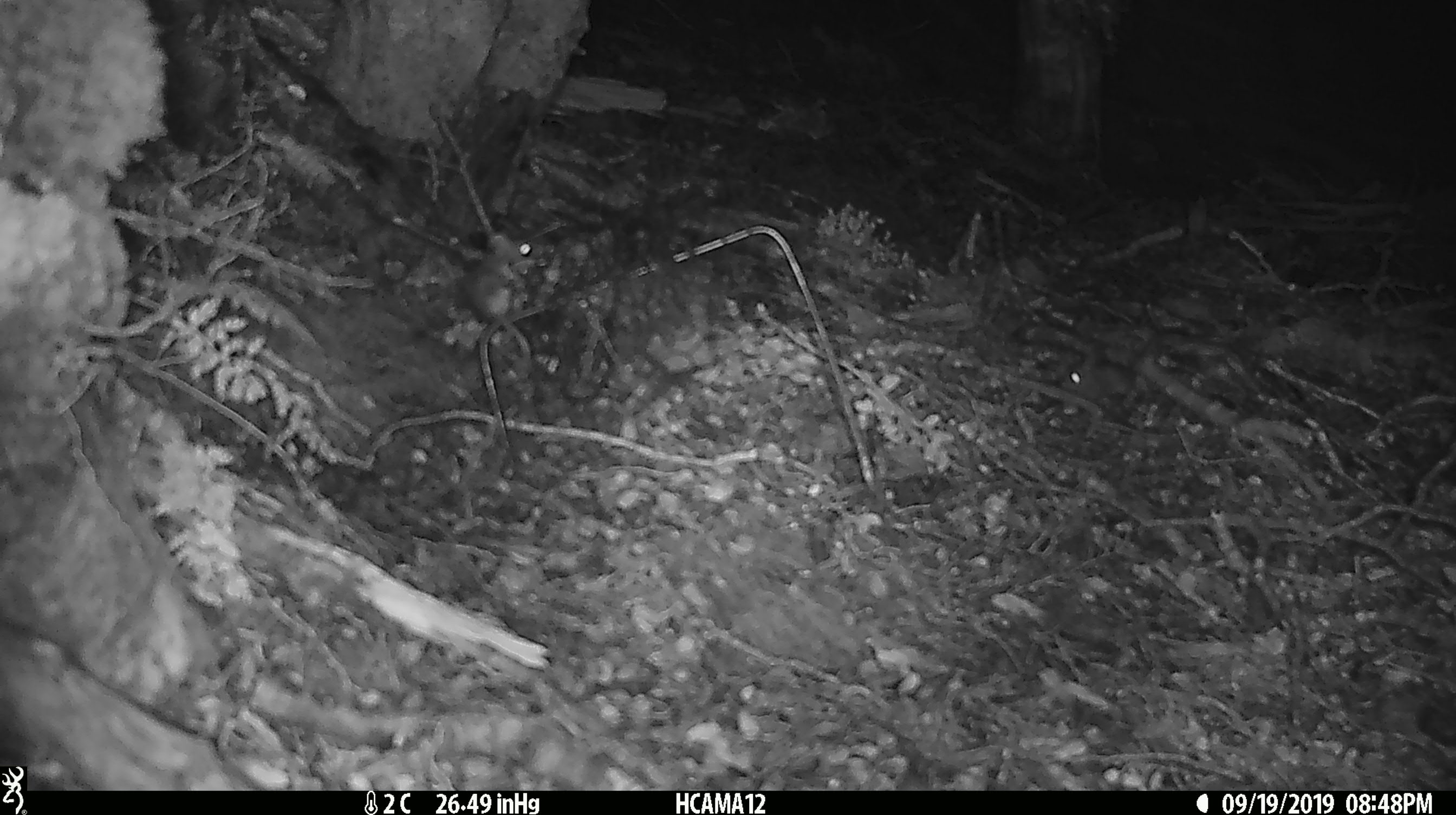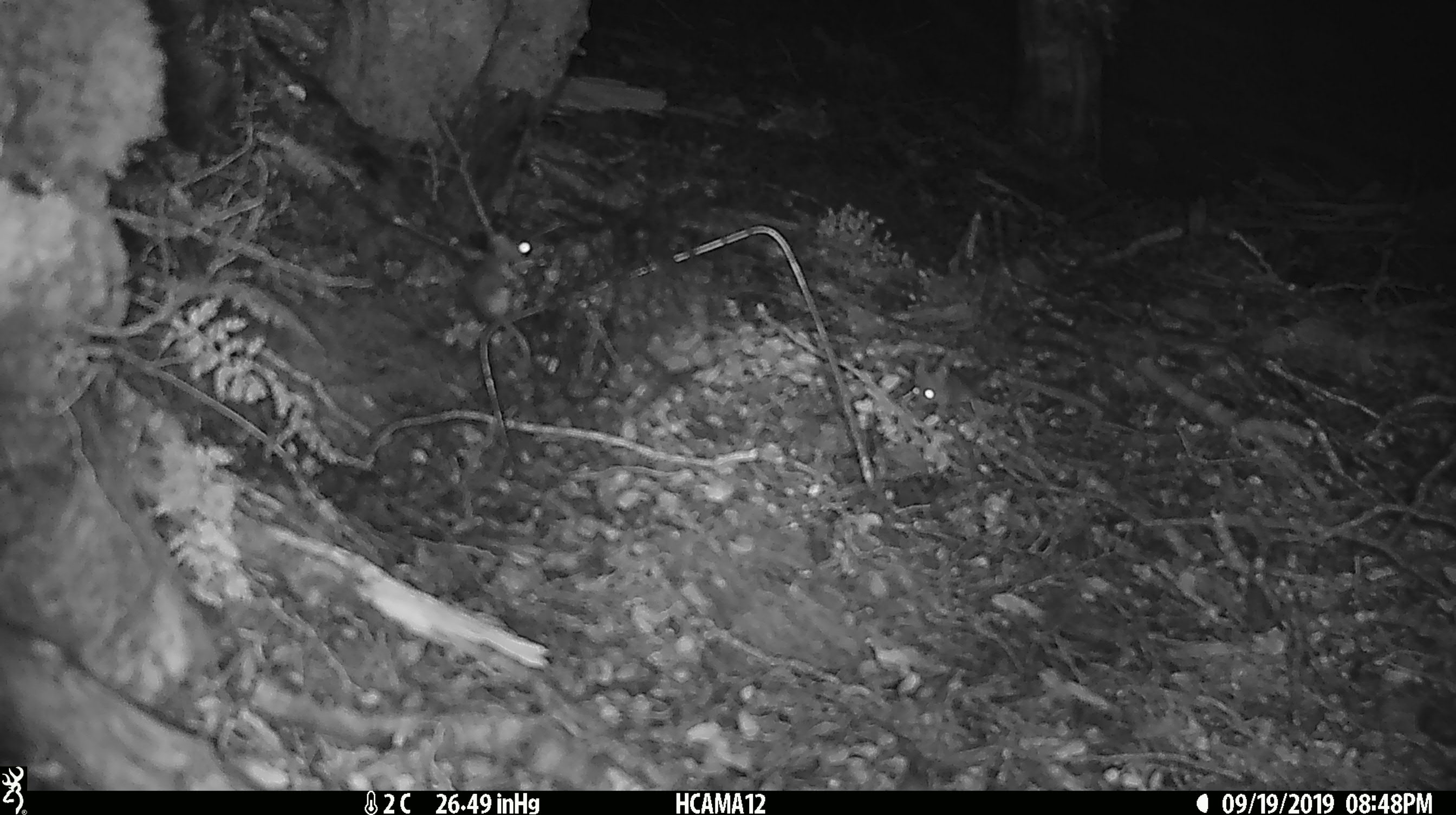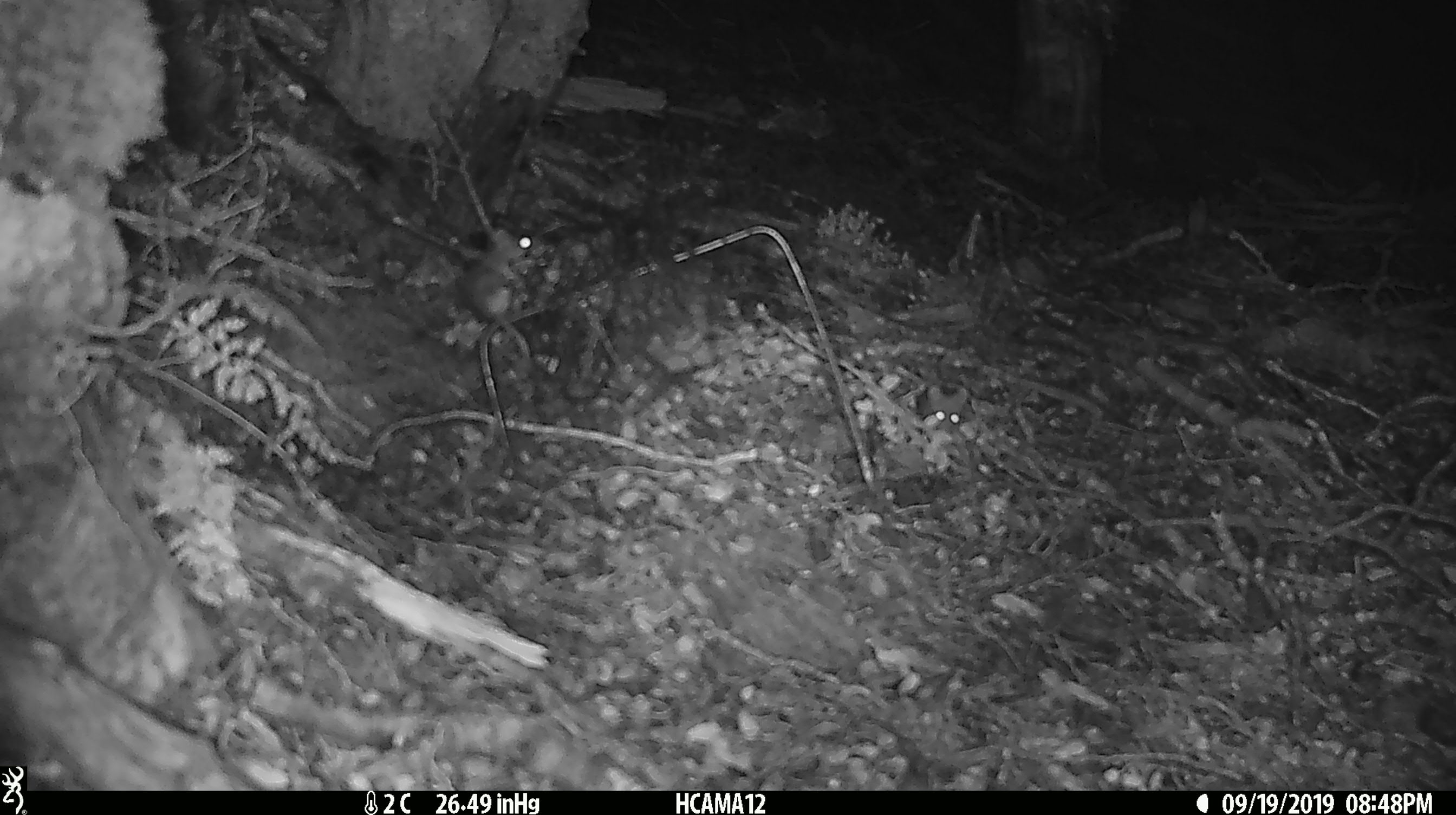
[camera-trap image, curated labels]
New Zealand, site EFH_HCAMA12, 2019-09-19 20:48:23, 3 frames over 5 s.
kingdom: Animalia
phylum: Chordata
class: Mammalia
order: Rodentia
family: Muridae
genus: Mus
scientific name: Mus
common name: mouse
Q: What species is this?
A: Mouse (Mus).